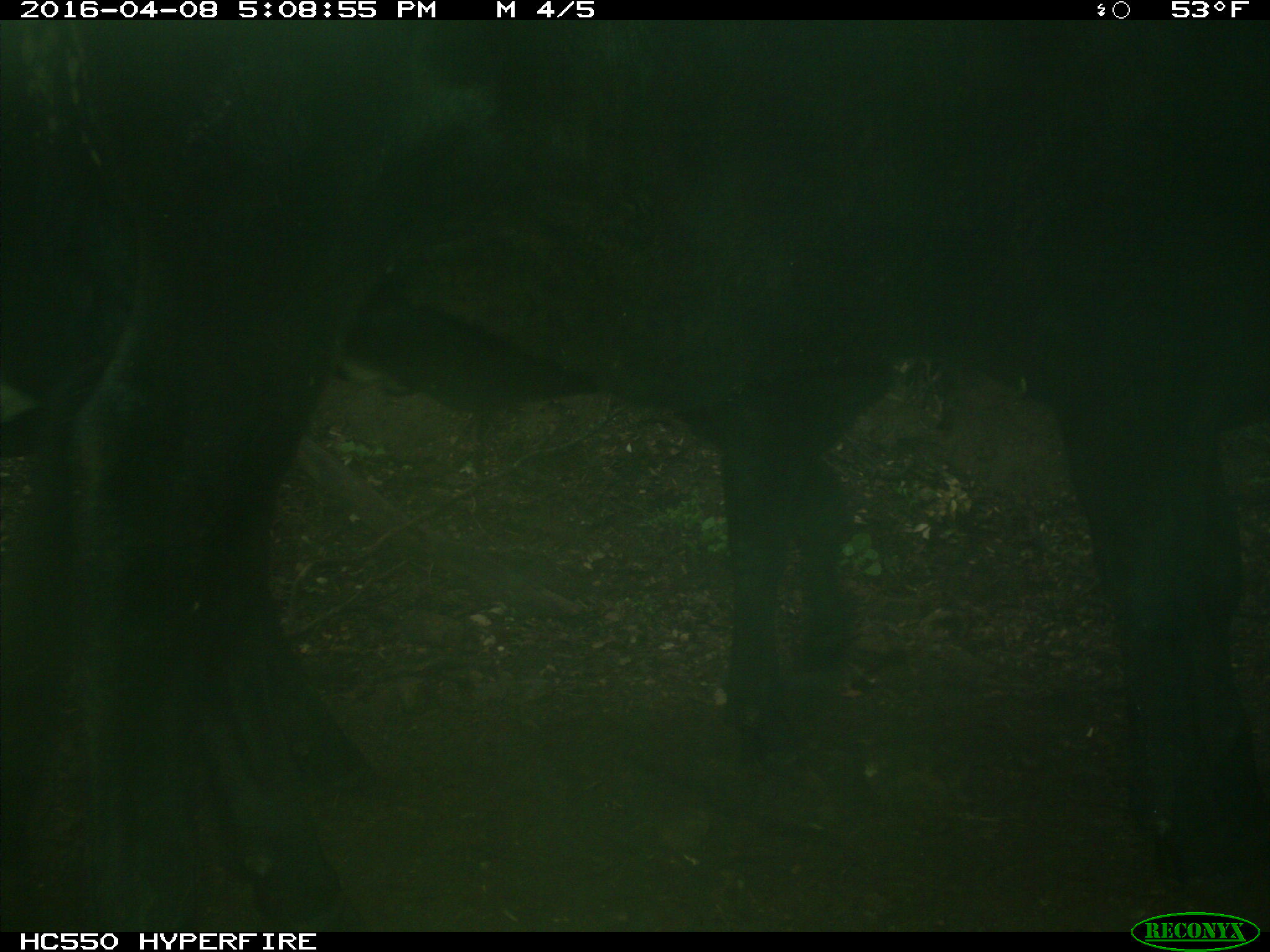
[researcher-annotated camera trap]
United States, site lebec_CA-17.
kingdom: Animalia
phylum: Chordata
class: Mammalia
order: Artiodactyla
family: Bovidae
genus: Bos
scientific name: Bos taurus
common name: domestic cow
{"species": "Bos taurus (domestic cow)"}